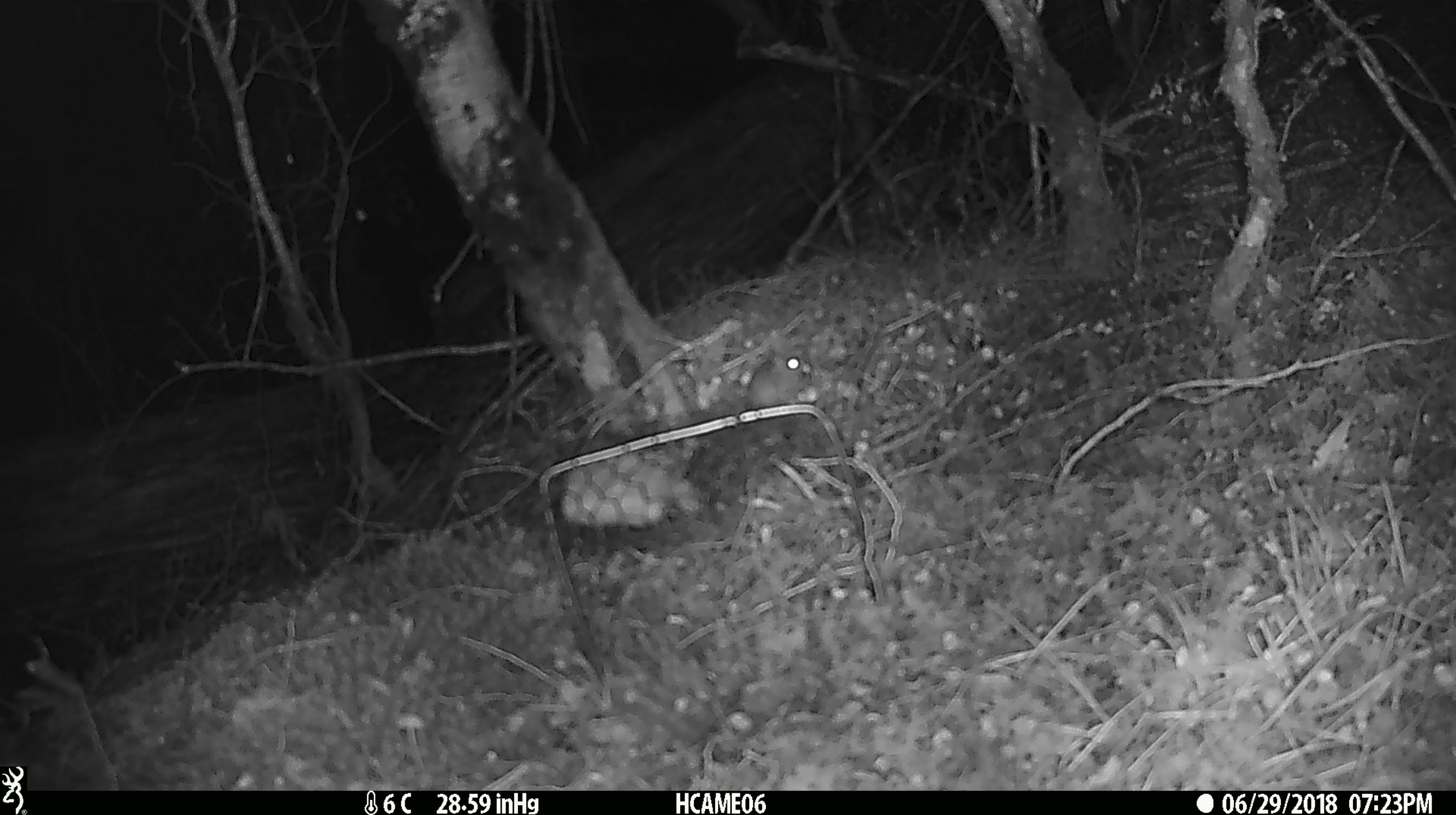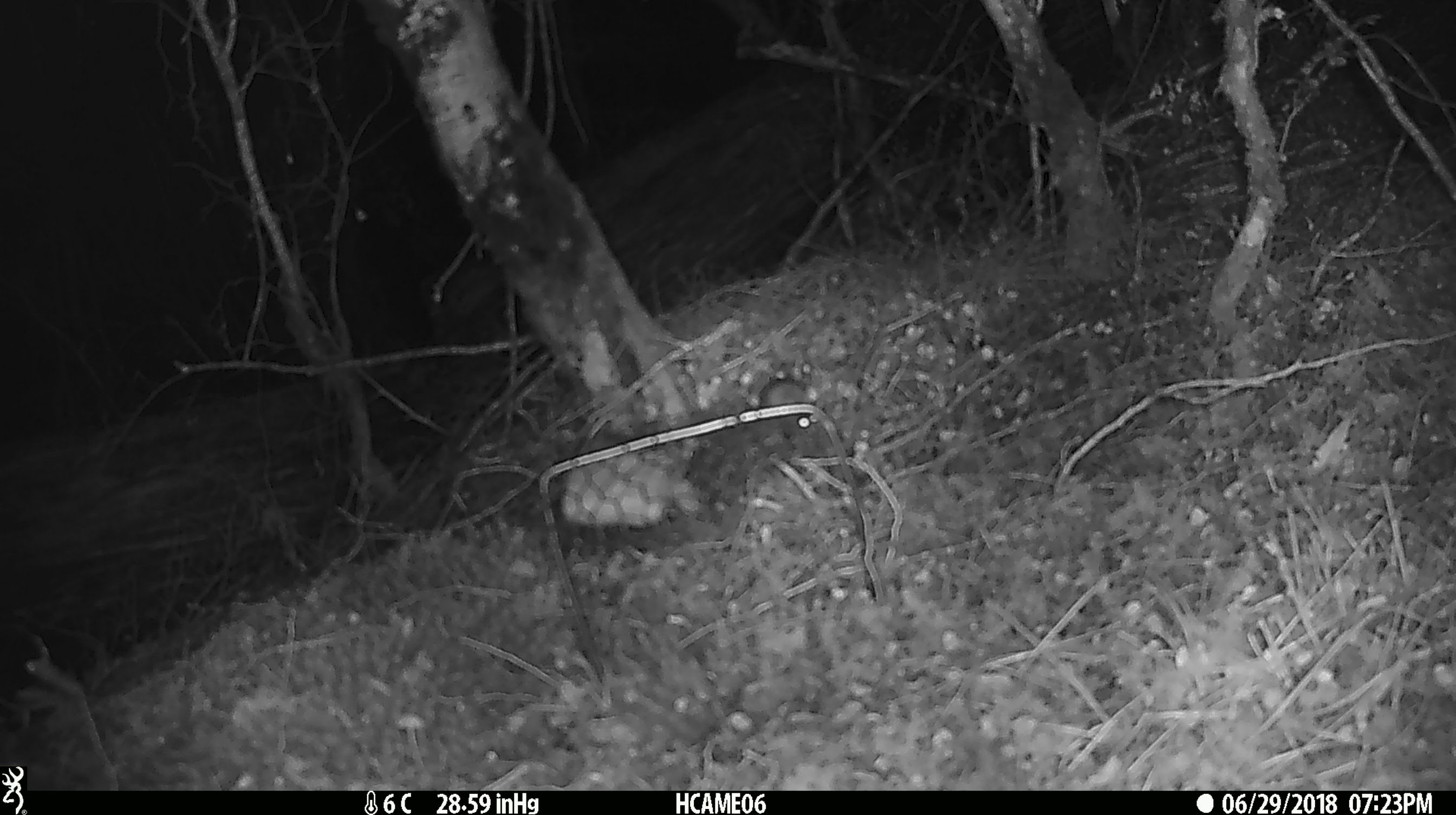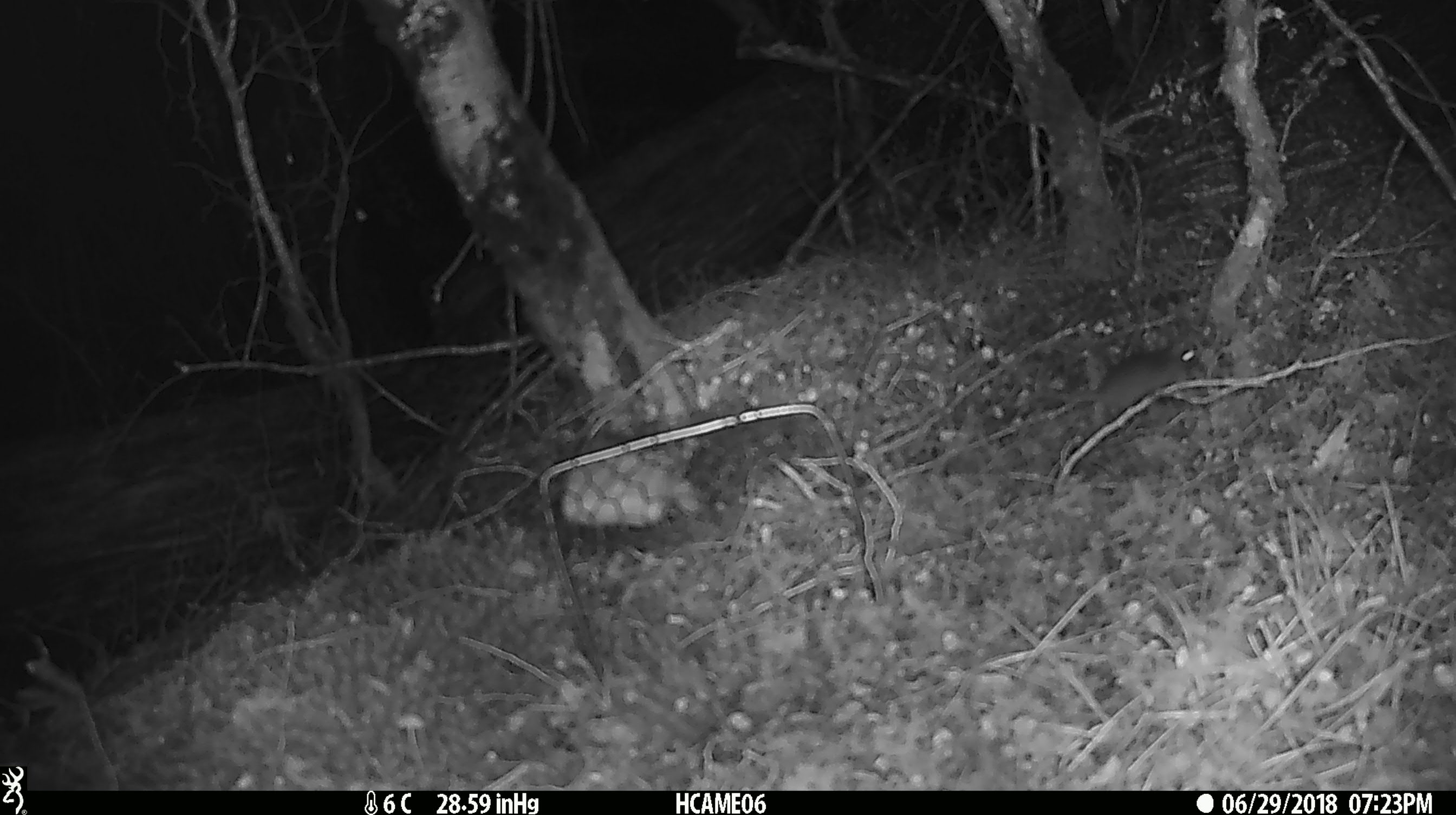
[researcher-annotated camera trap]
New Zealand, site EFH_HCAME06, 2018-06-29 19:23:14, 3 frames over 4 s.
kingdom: Animalia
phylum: Chordata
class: Mammalia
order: Rodentia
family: Muridae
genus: Mus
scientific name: Mus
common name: mouse